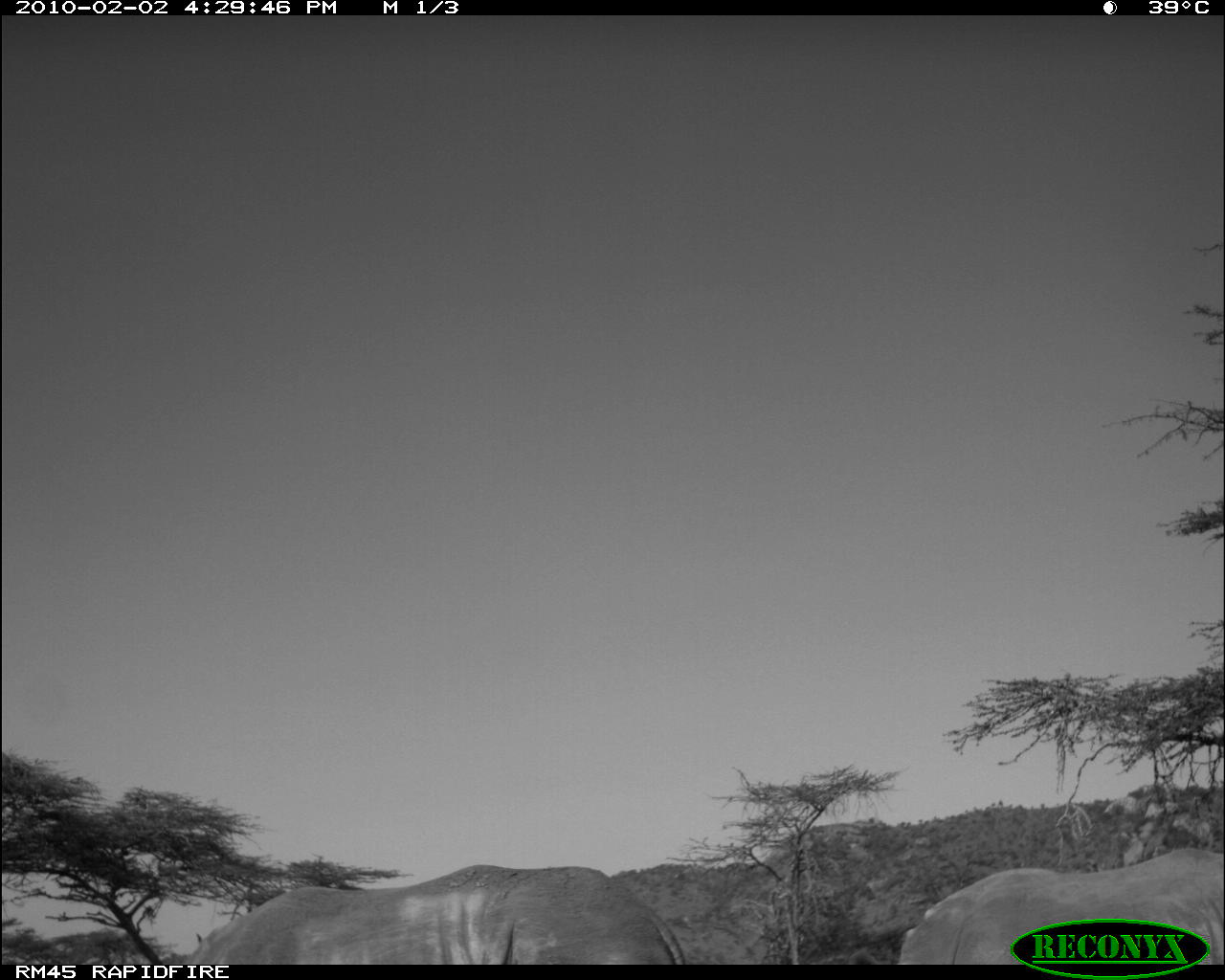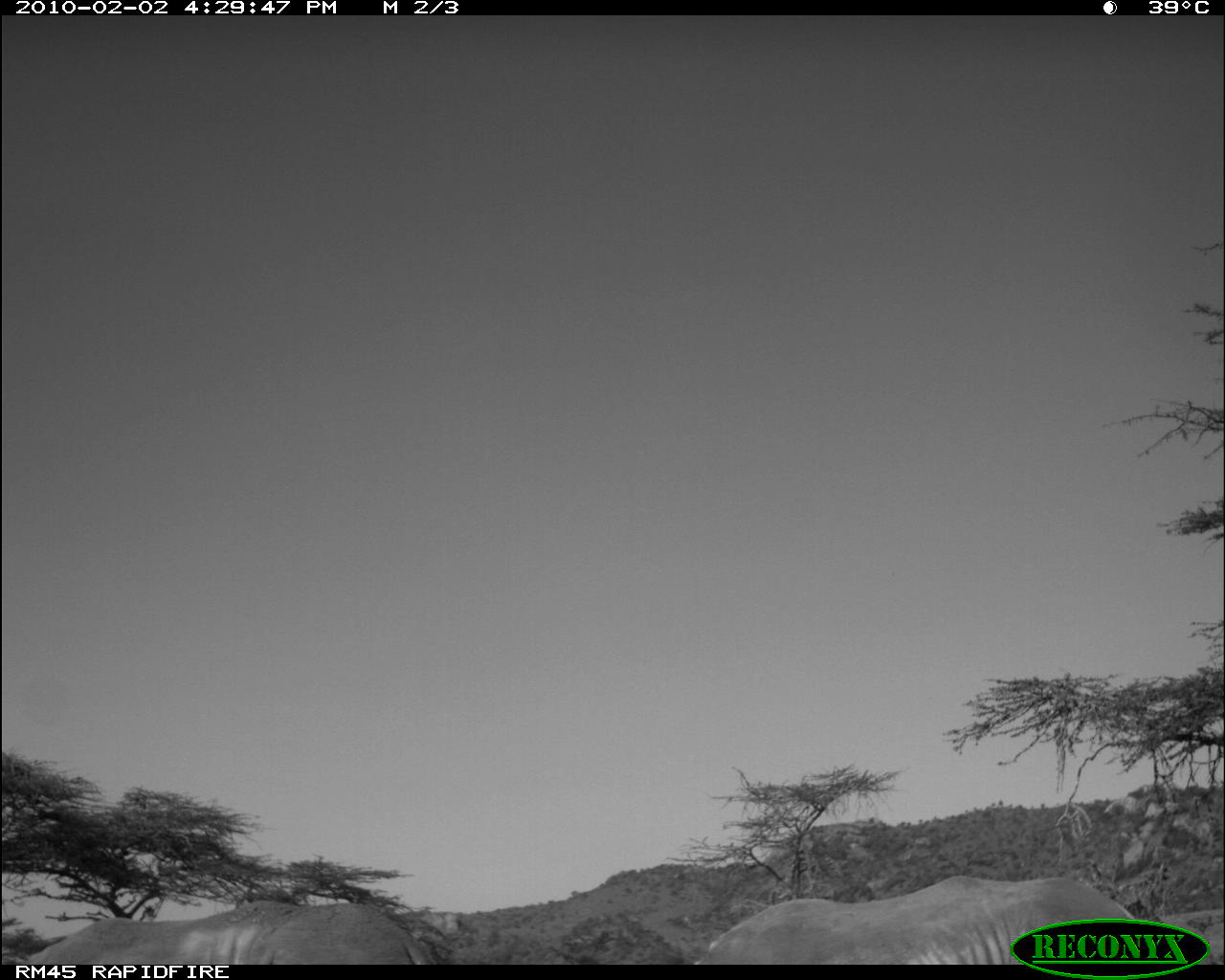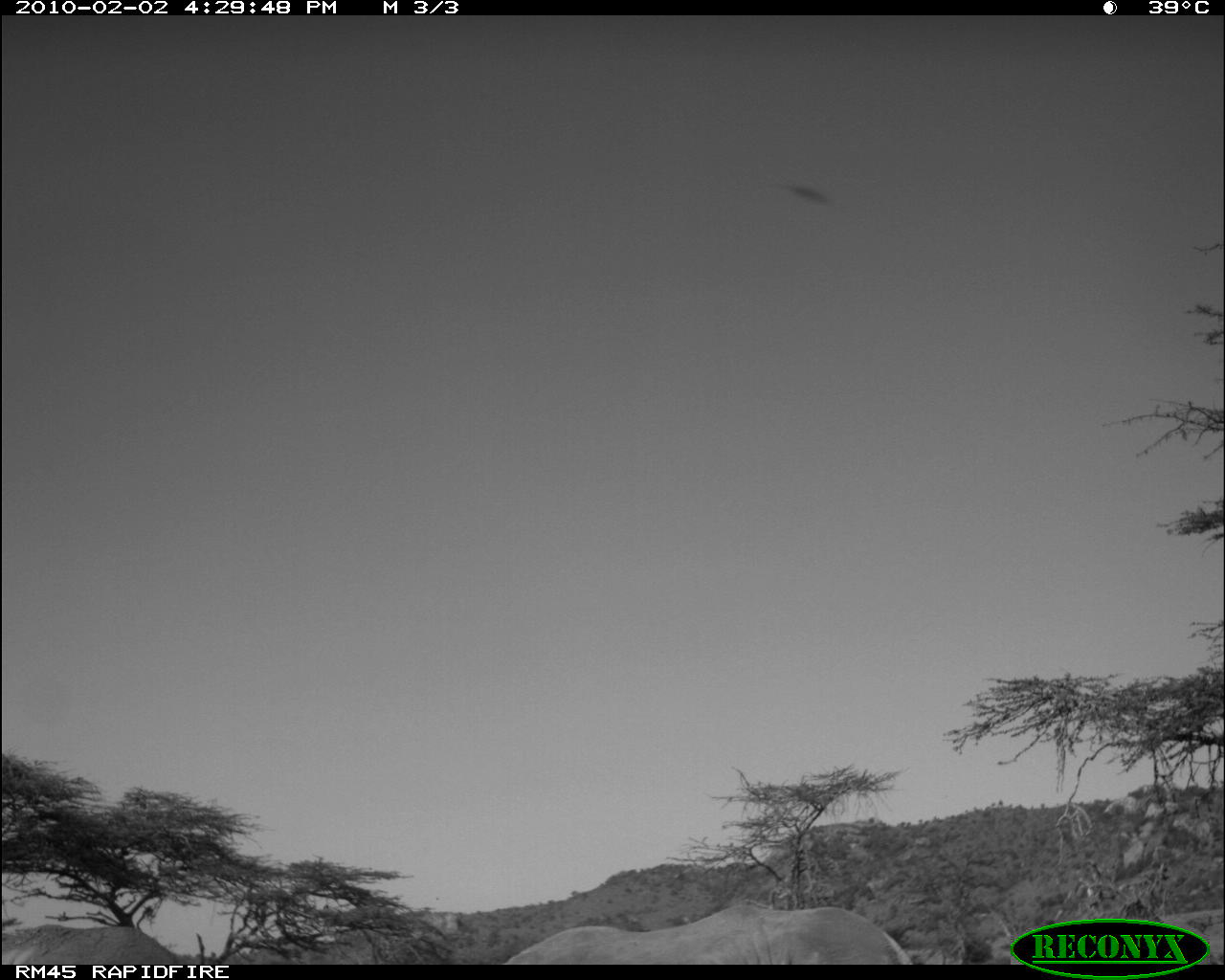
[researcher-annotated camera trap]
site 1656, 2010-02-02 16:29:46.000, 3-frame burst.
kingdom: Animalia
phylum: Chordata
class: Mammalia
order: Perissodactyla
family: Rhinocerotidae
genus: Ceratotherium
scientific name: Ceratotherium simum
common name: white rhinoceros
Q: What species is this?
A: Ceratotherium simum (white rhinoceros).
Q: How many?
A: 2.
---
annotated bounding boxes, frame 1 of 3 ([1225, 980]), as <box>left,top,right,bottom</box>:
ceratotherium simum: <box>169,862,686,965</box>; <box>893,842,1225,966</box>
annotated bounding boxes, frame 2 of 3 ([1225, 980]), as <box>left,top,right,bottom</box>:
ceratotherium simum: <box>689,871,1218,965</box>; <box>21,898,434,965</box>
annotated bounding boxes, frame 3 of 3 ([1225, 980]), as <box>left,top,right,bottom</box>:
ceratotherium simum: <box>497,904,912,965</box>; <box>0,921,178,965</box>